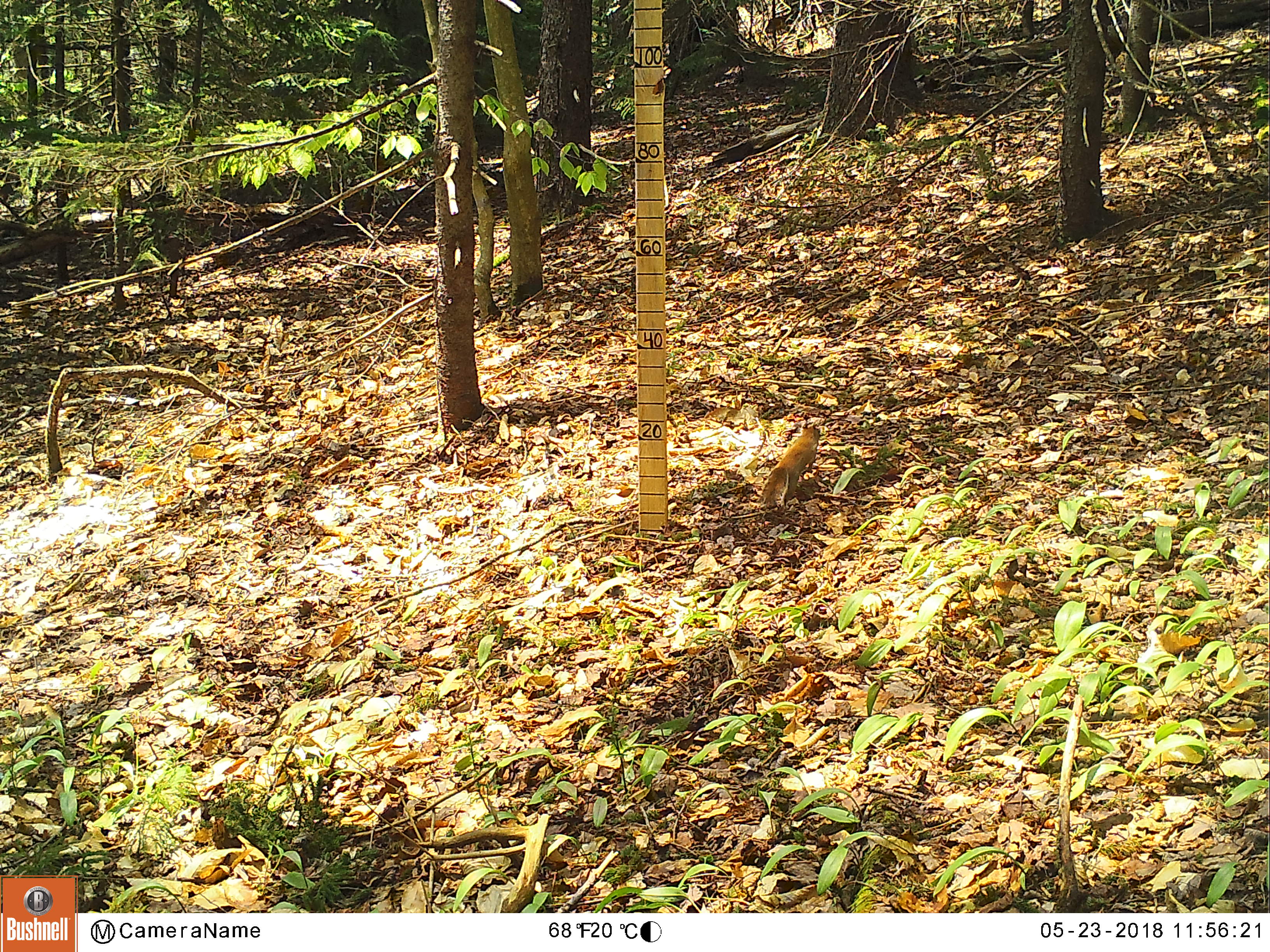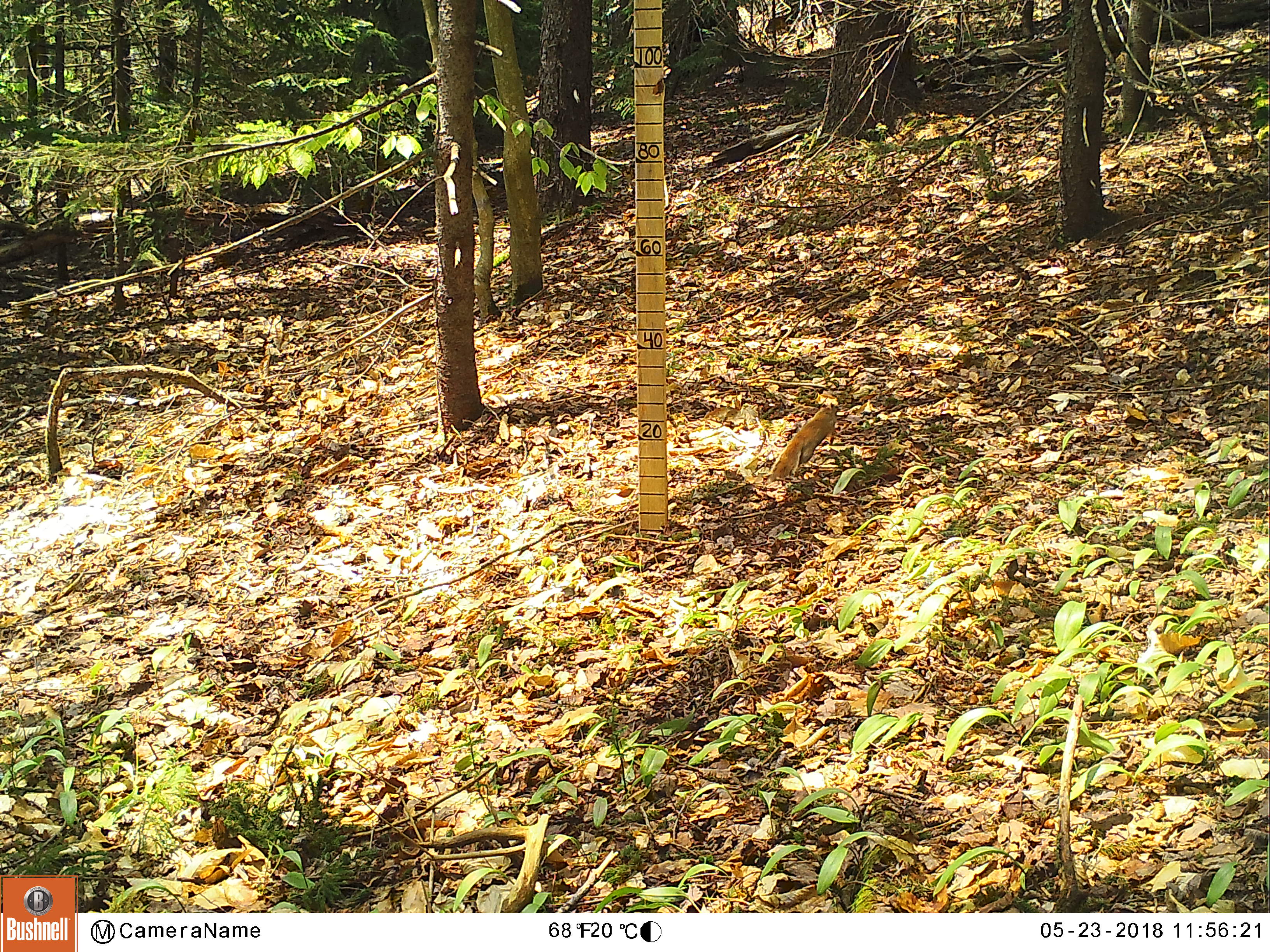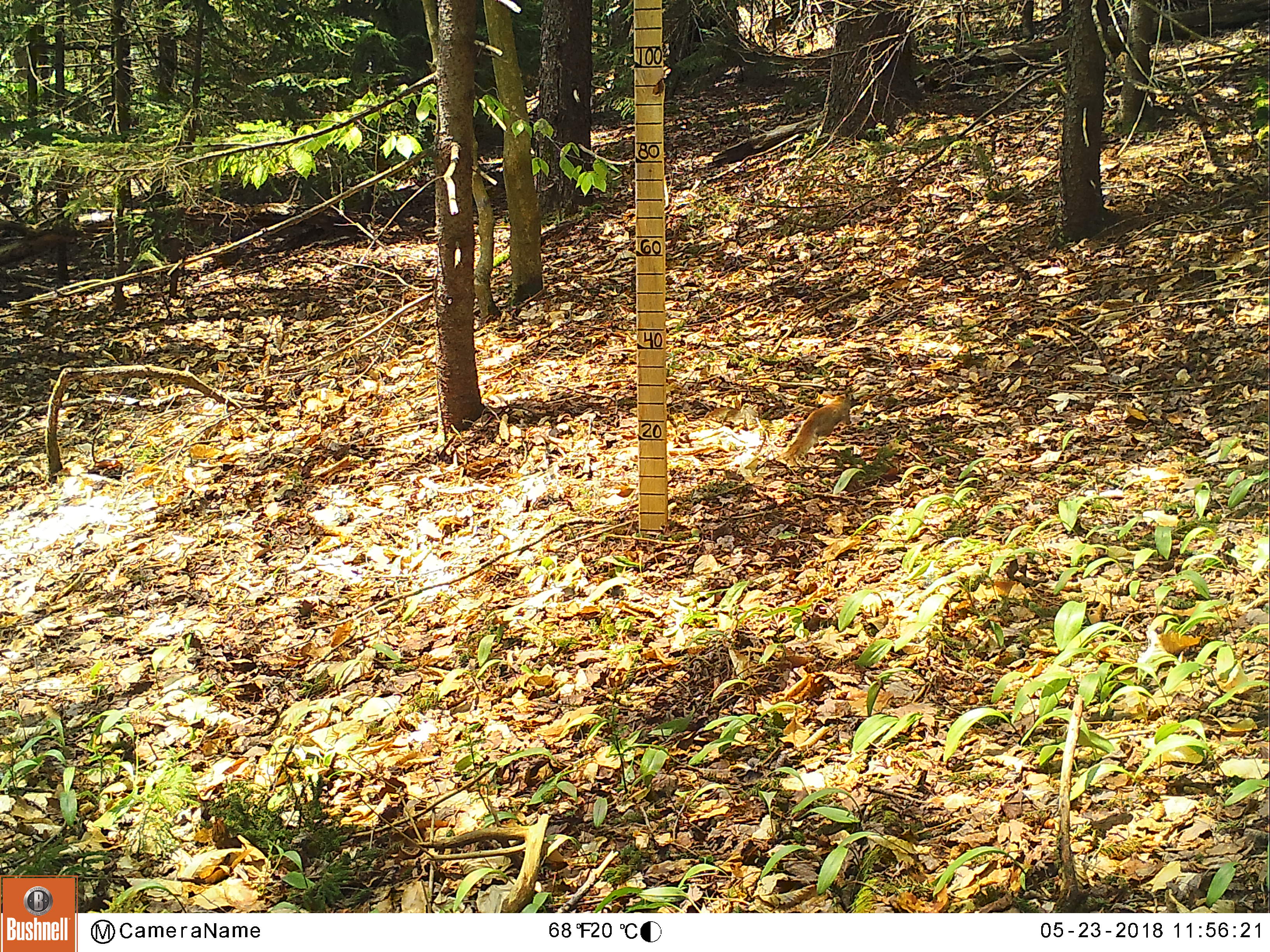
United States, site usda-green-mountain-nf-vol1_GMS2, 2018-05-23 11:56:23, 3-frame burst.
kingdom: Animalia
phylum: Chordata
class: Mammalia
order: Rodentia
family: Sciuridae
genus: Tamiasciurus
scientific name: Tamiasciurus hudsonicus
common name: red squirrel